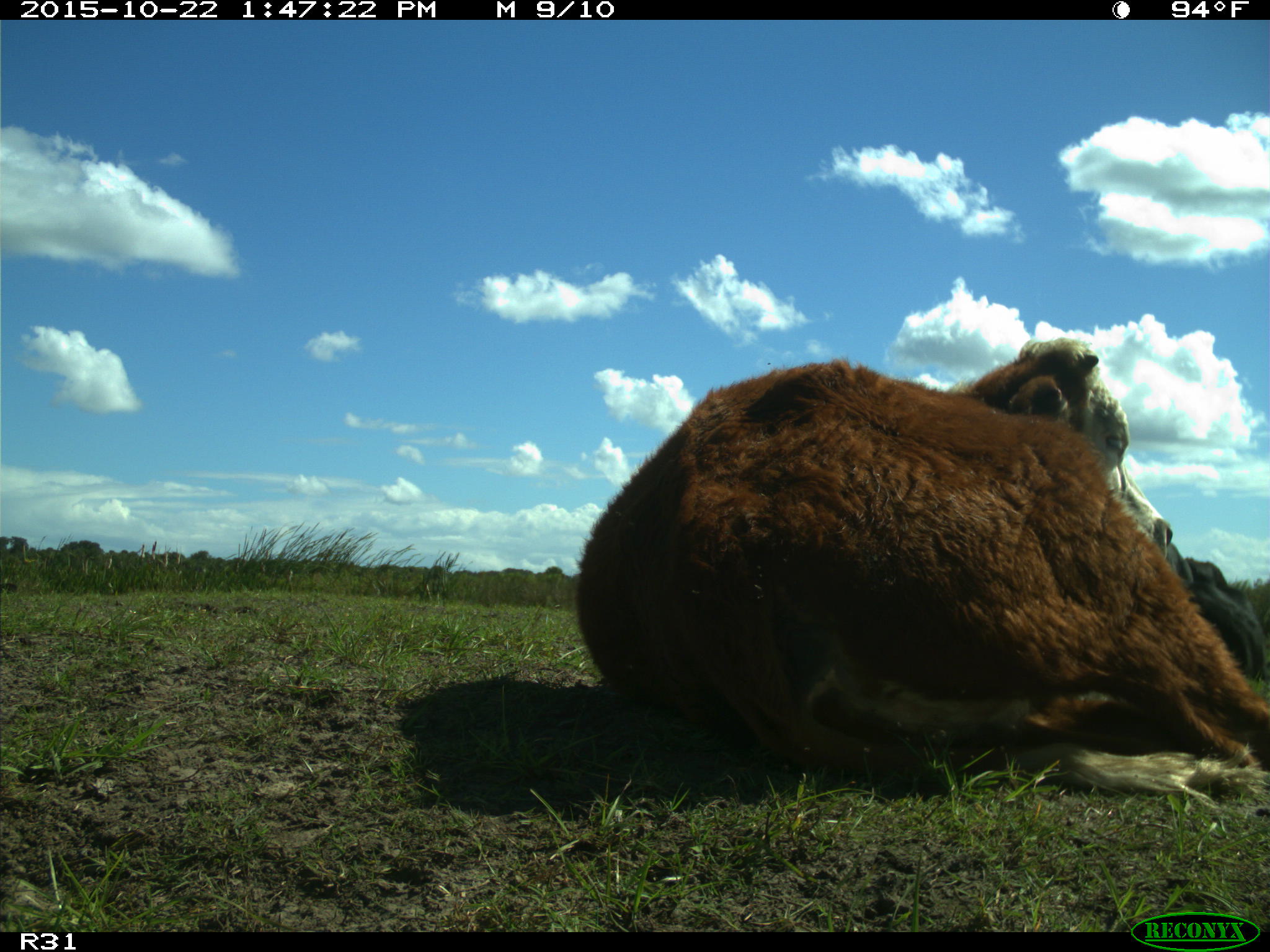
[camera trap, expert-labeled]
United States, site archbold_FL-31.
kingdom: Animalia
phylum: Chordata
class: Mammalia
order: Artiodactyla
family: Bovidae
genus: Bos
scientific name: Bos taurus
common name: domestic cow